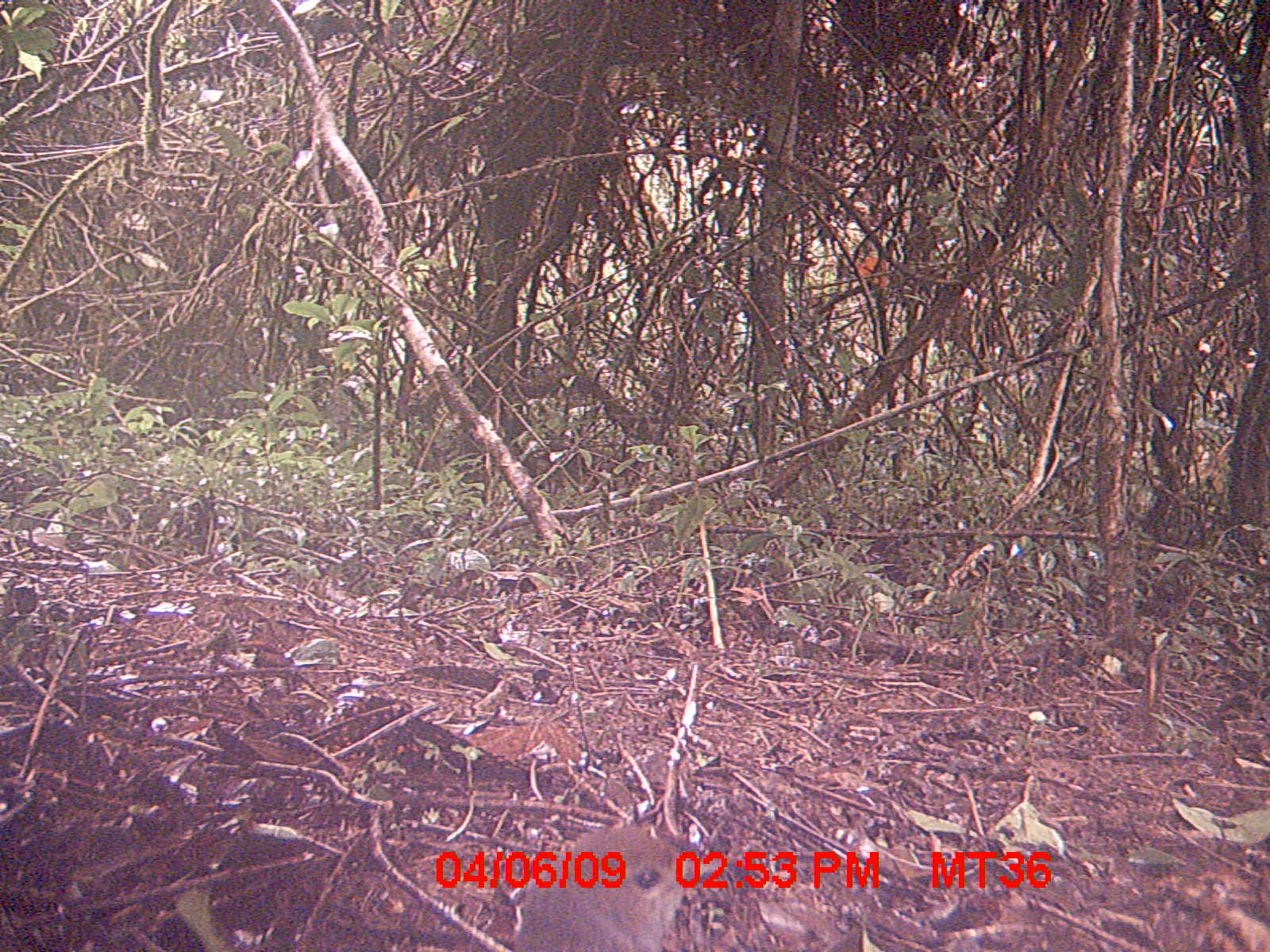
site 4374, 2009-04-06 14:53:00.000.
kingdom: Animalia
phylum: Chordata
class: Aves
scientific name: Aves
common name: bird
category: unknown bird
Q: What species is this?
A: Unknown bird (bird) (Aves).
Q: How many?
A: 1.